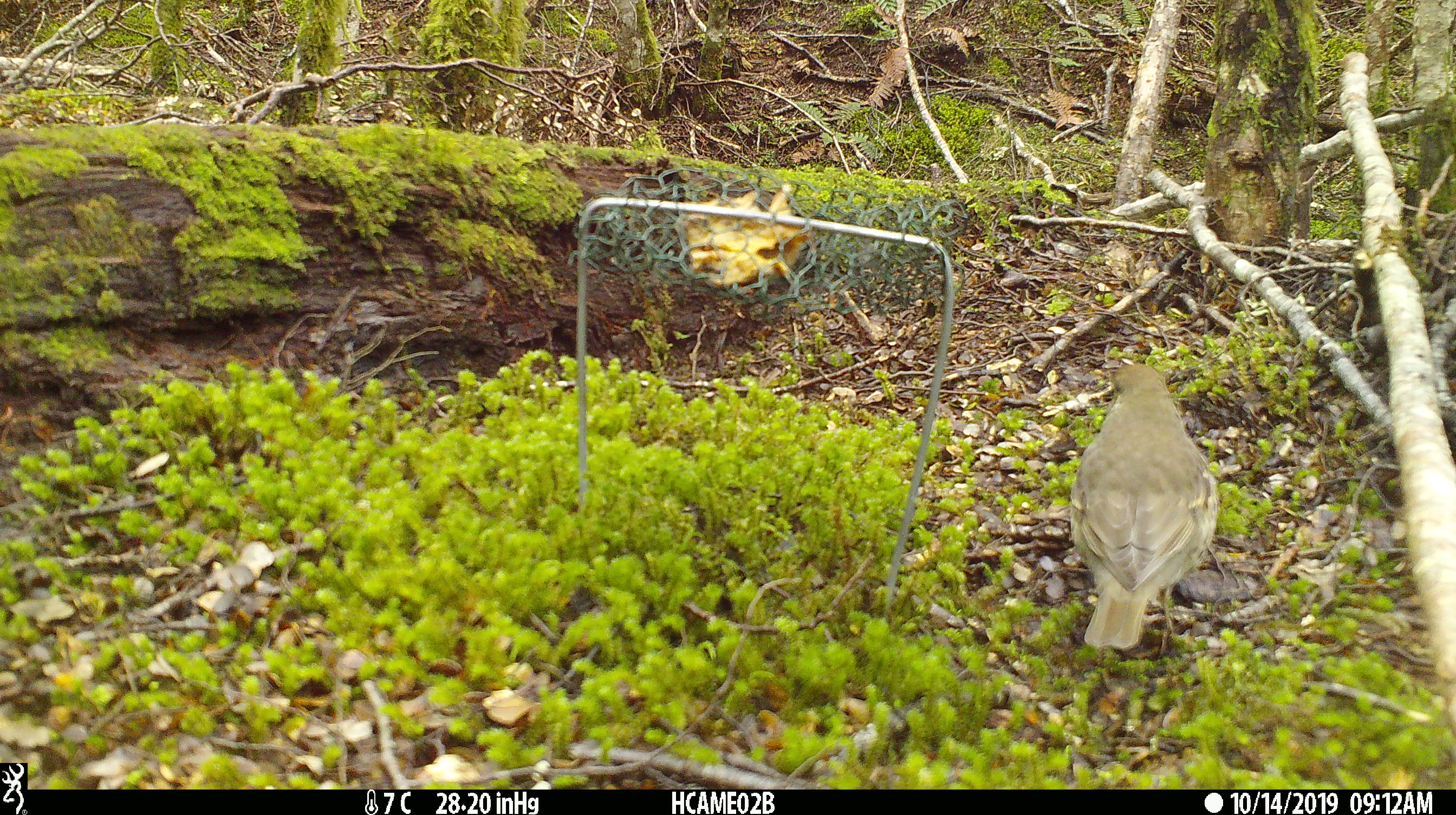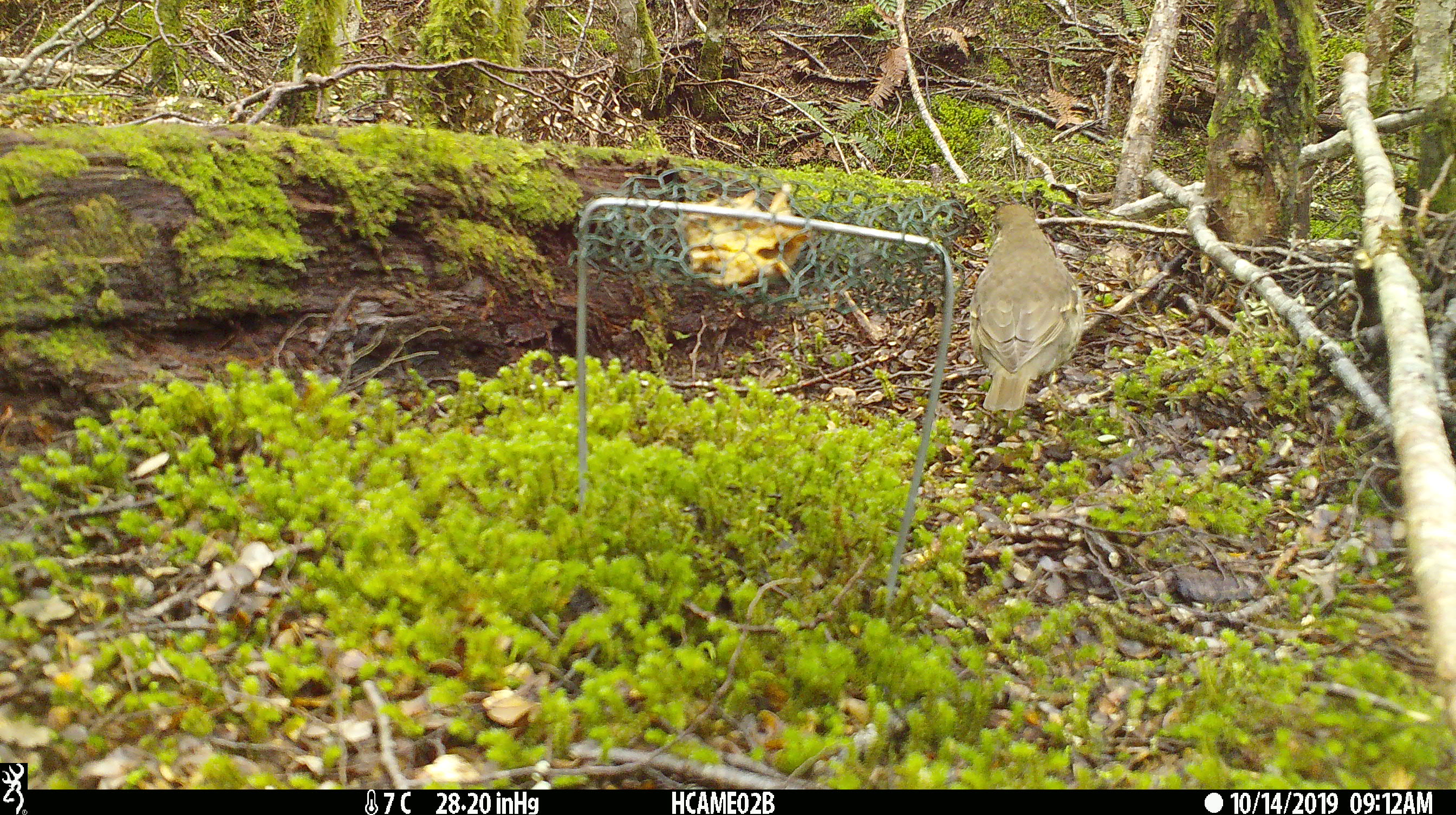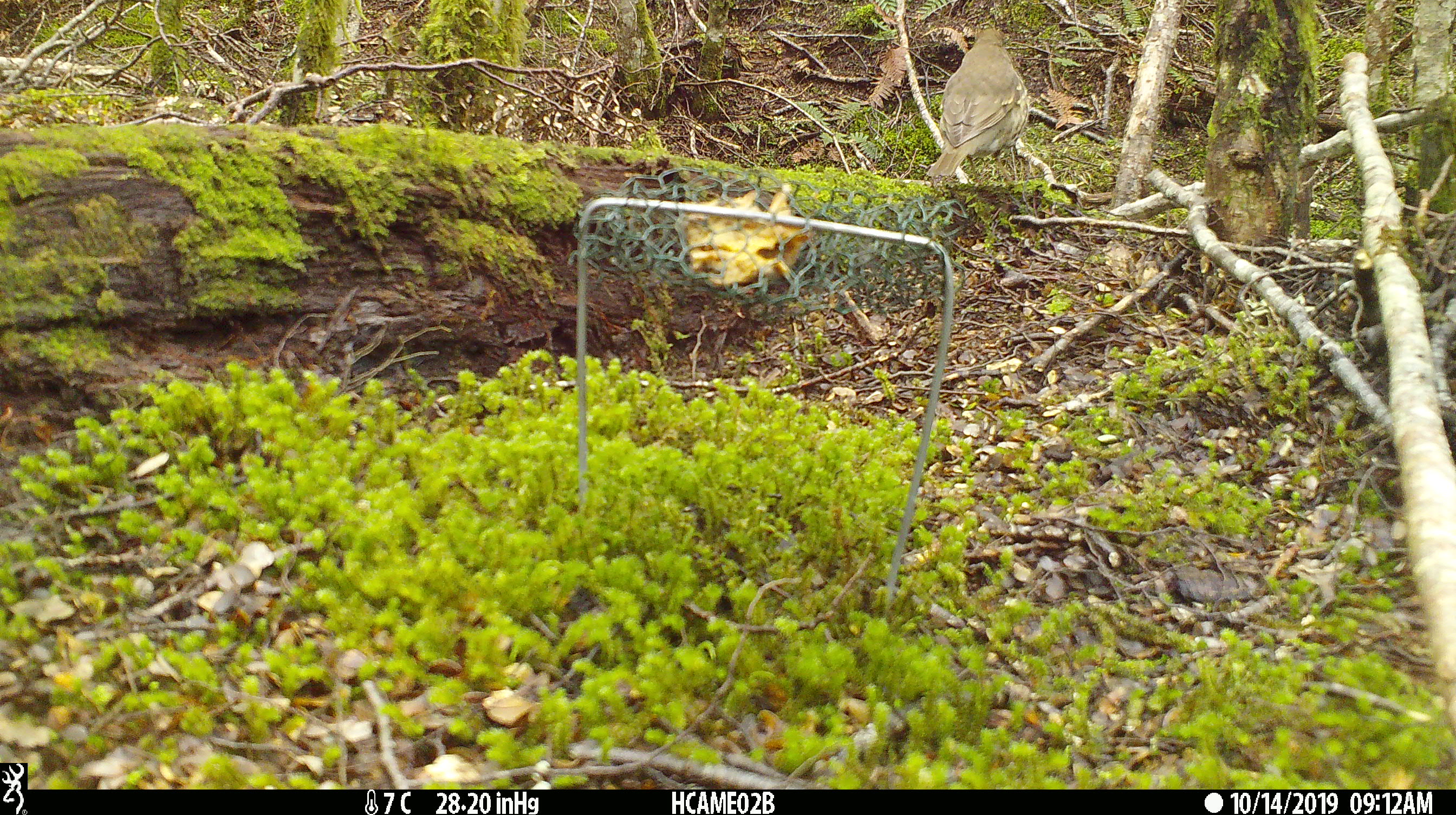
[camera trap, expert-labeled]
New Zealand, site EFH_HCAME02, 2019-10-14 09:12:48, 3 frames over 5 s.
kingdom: Animalia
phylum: Chordata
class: Aves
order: Passeriformes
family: Turdidae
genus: Turdus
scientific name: Turdus philomelos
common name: song thrush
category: thrush